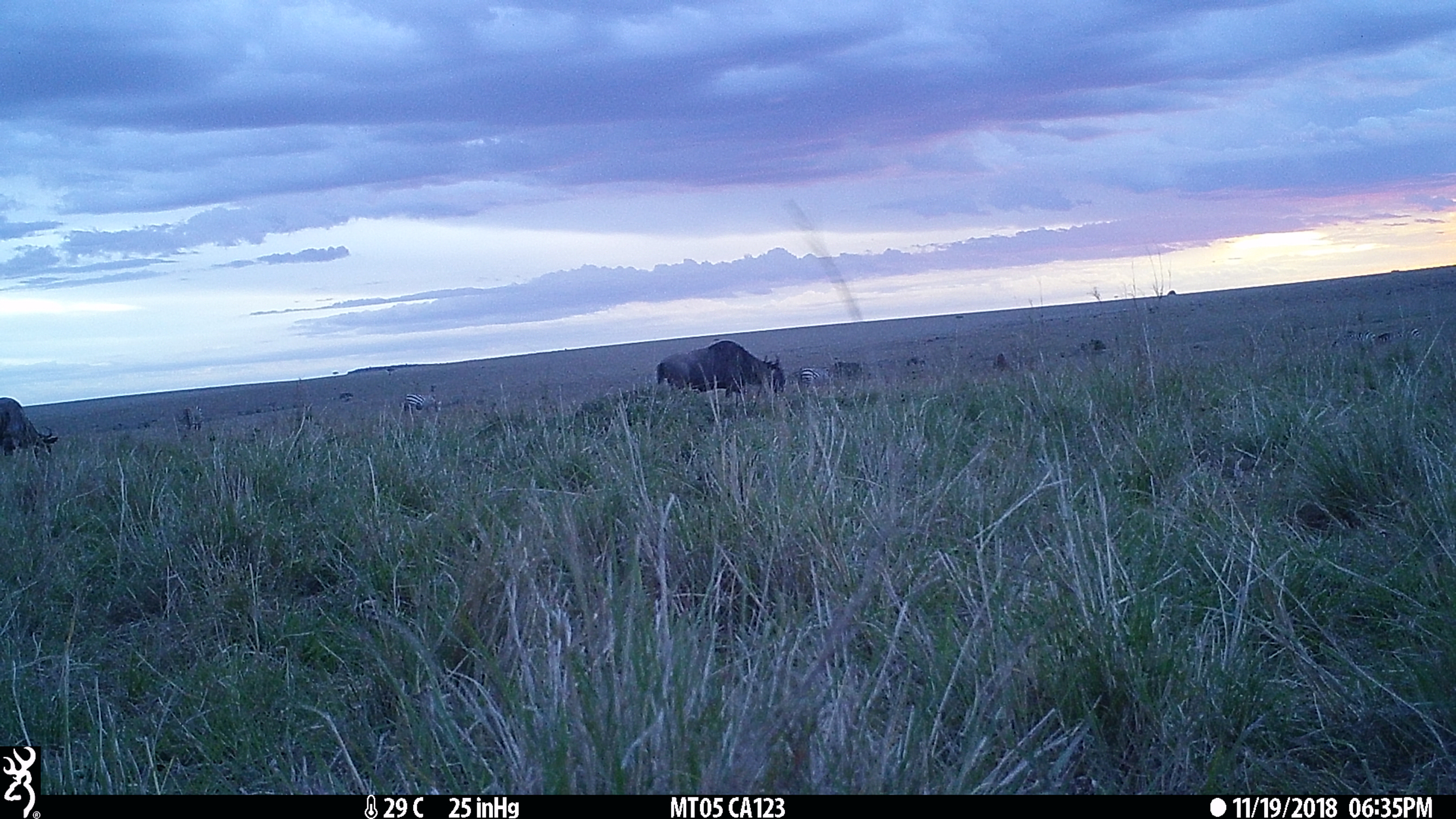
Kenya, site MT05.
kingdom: Animalia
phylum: Chordata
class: Mammalia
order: Artiodactyla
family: Bovidae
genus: Connochaetes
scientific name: Connochaetes taurinus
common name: blue wildebeest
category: wildebeest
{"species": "wildebeest (blue wildebeest) (Connochaetes taurinus)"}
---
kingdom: Animalia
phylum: Chordata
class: Mammalia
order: Perissodactyla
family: Equidae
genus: Equus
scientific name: Equus quagga burchellii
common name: burchell's zebra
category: zebra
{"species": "zebra (burchell's zebra) (Equus quagga burchellii)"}